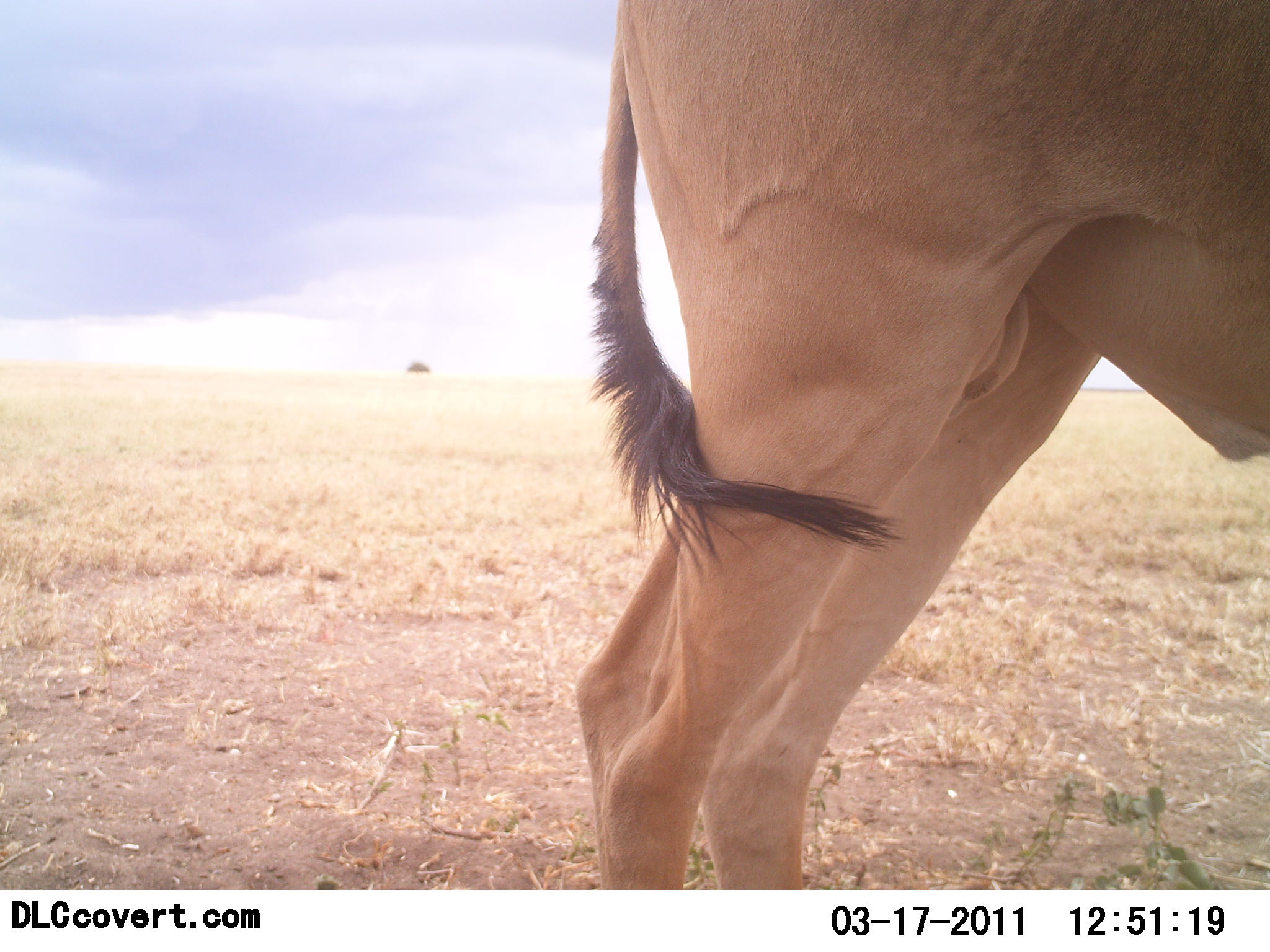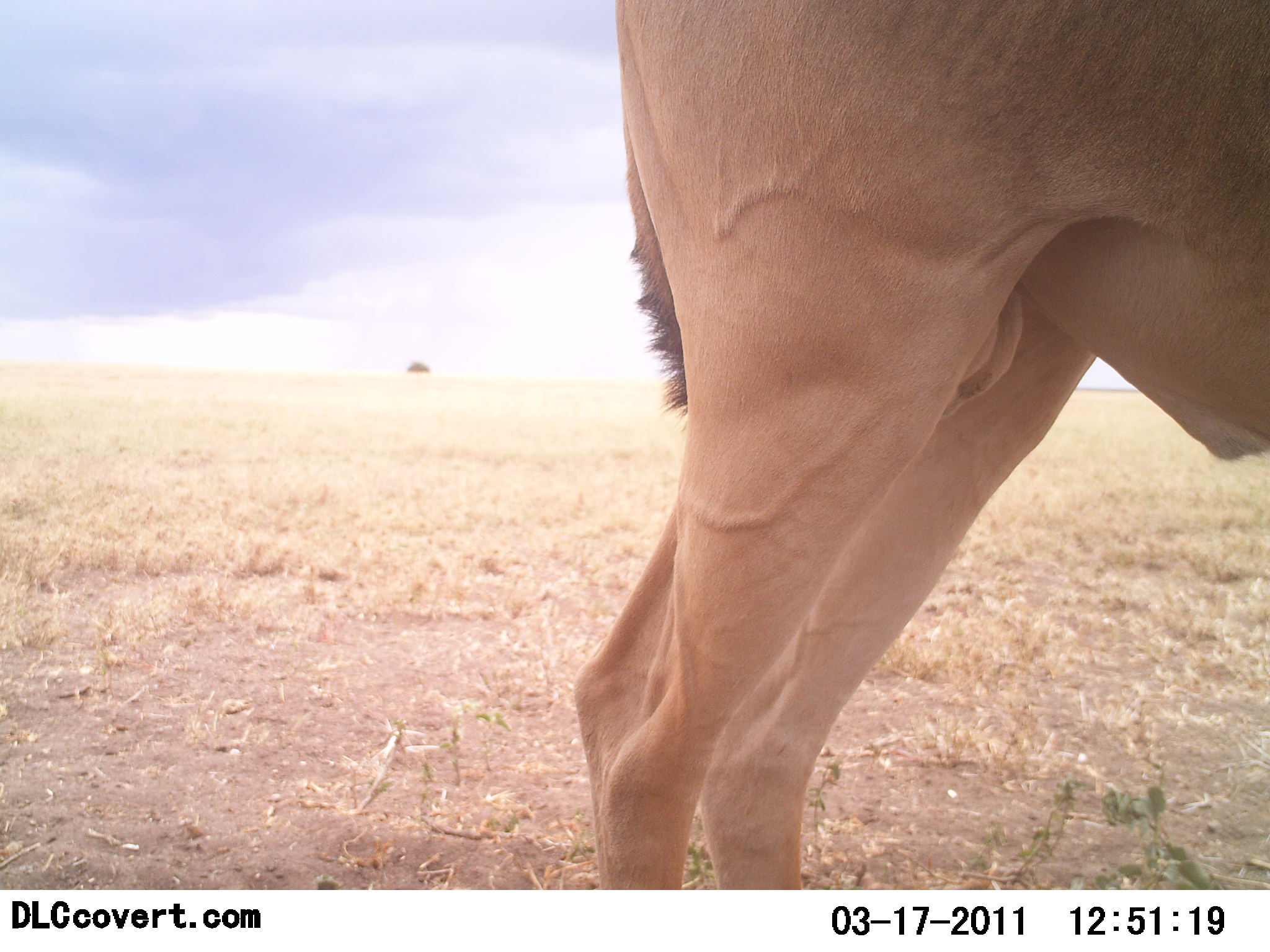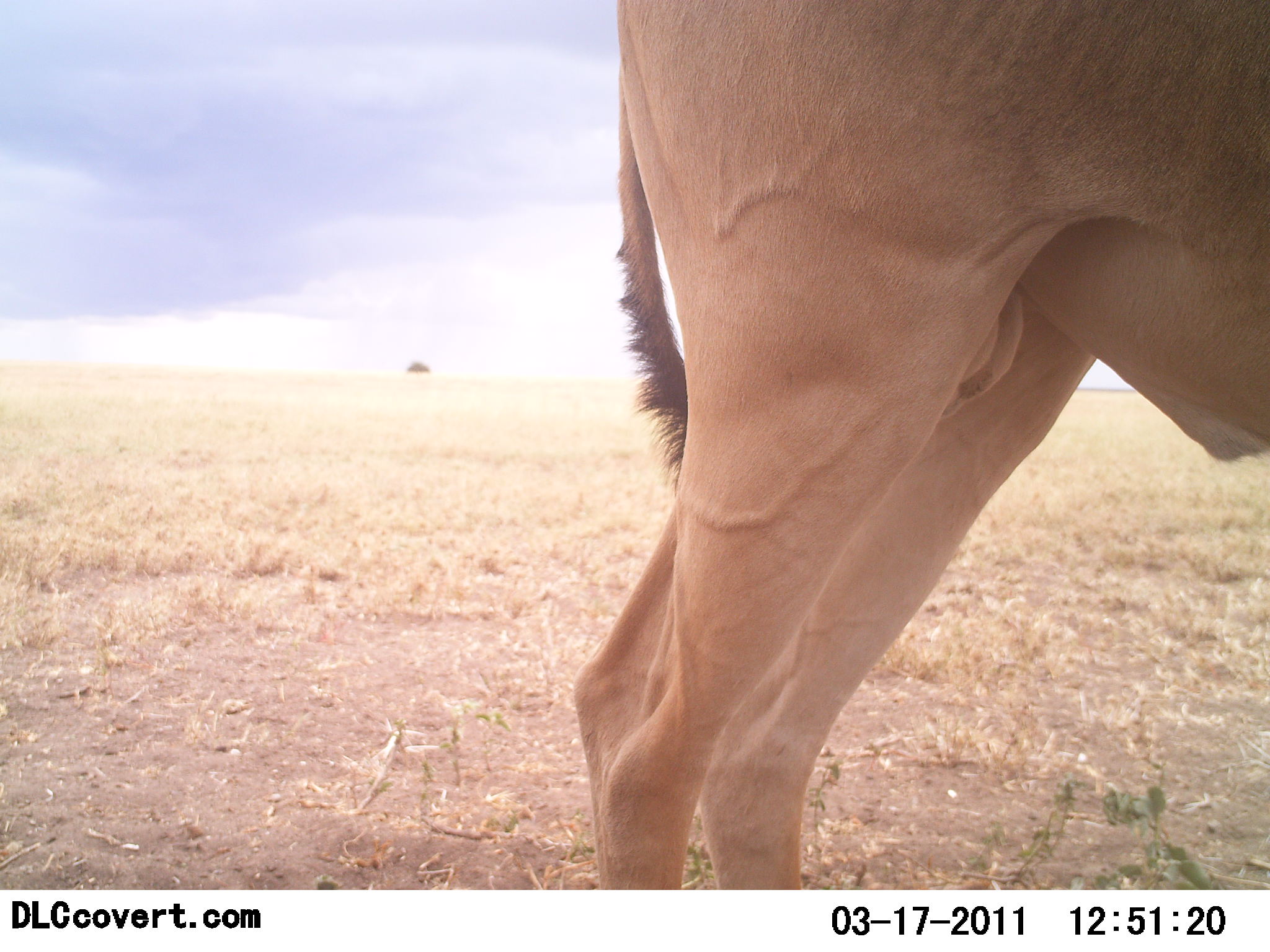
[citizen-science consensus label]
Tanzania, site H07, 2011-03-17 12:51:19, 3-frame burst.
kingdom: Animalia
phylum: Chordata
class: Mammalia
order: Artiodactyla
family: Bovidae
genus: Alcelaphus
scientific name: Alcelaphus buselaphus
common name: hartebeest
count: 1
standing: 100%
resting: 0%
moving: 0%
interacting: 0%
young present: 0%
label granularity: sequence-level